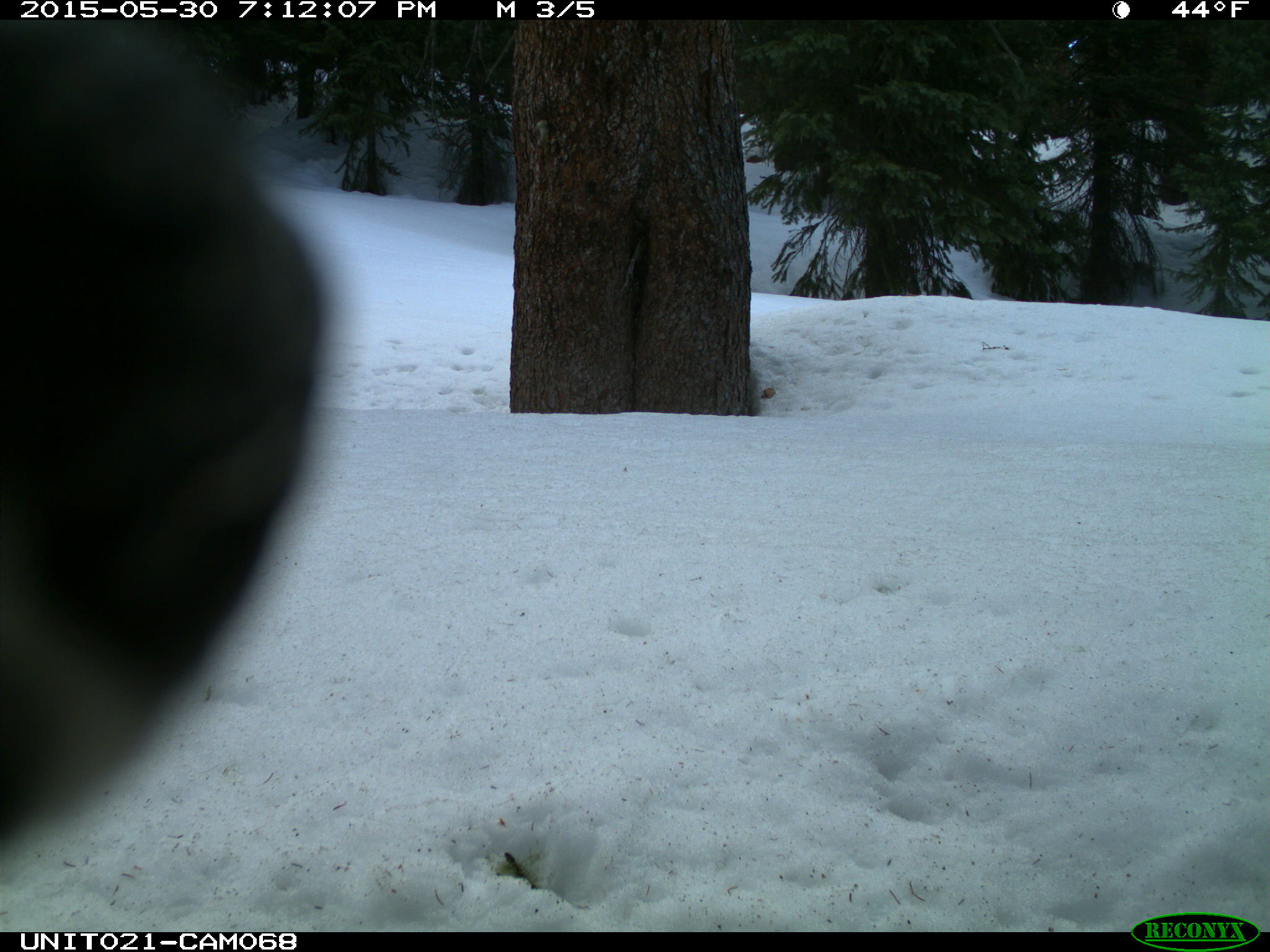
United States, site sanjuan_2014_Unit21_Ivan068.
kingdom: Animalia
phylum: Chordata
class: Aves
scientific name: Aves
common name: birds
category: unidentified bird